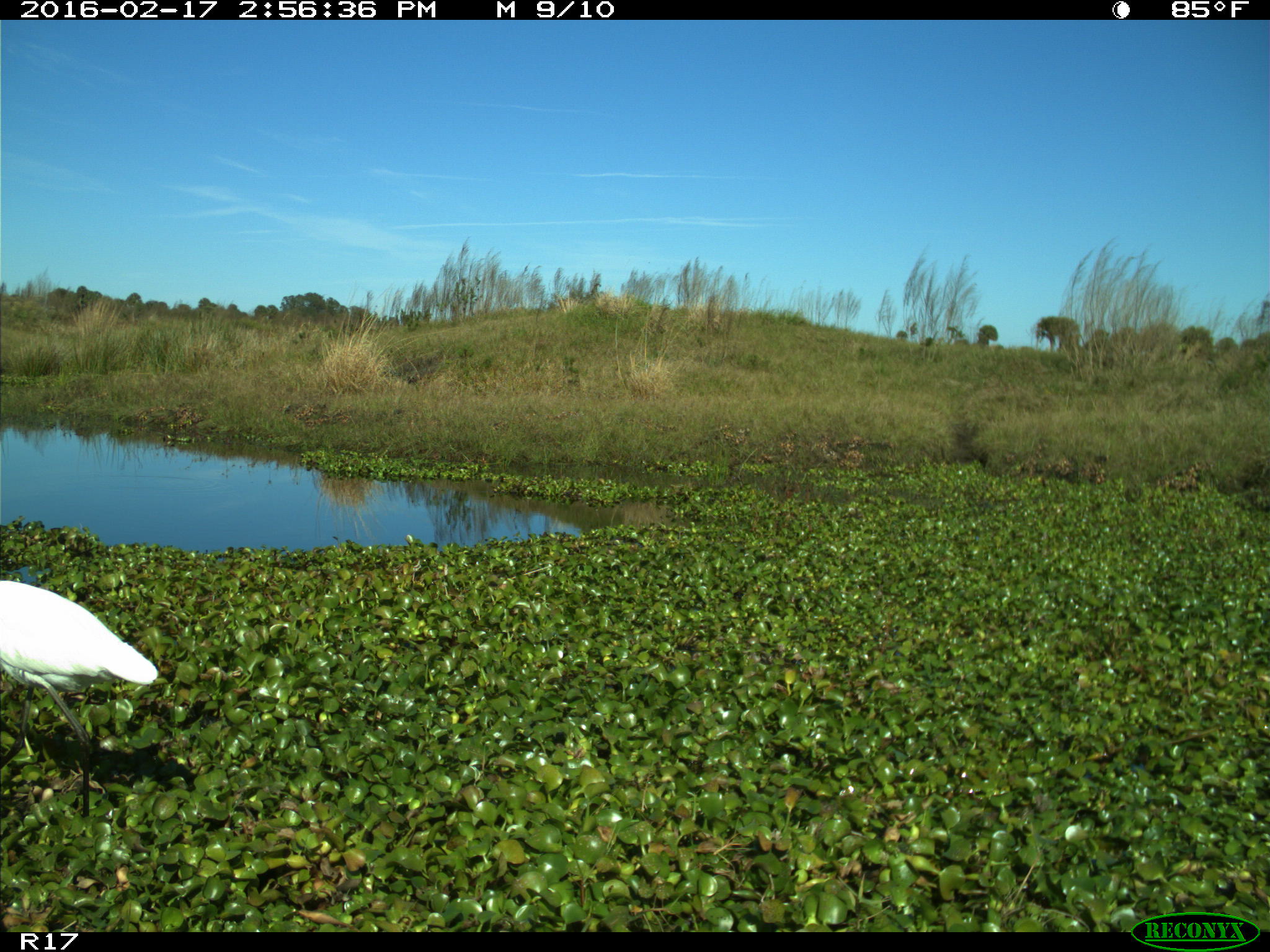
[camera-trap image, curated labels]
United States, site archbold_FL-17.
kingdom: Animalia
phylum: Chordata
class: Aves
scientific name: Aves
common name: birds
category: unidentified bird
Unidentified bird (birds) (Aves).